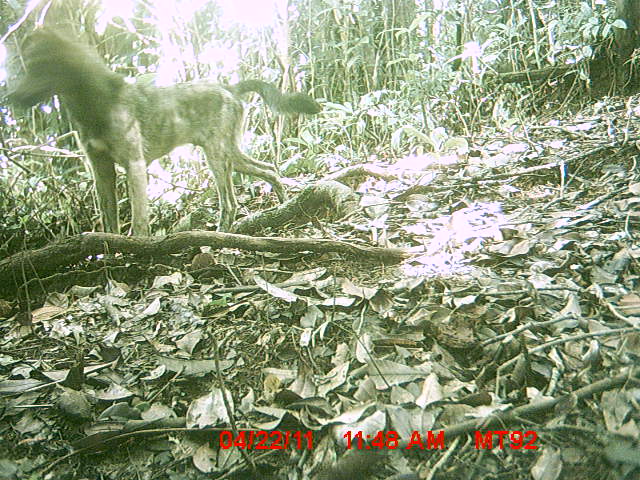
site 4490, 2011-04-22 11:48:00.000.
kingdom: Animalia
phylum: Chordata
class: Mammalia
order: Carnivora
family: Canidae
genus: Canis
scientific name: Canis familiaris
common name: domestic dog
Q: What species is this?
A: Canis familiaris (domestic dog).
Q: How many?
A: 1.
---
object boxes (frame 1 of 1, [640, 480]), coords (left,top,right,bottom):
canis familiaris: (1,26,321,237)